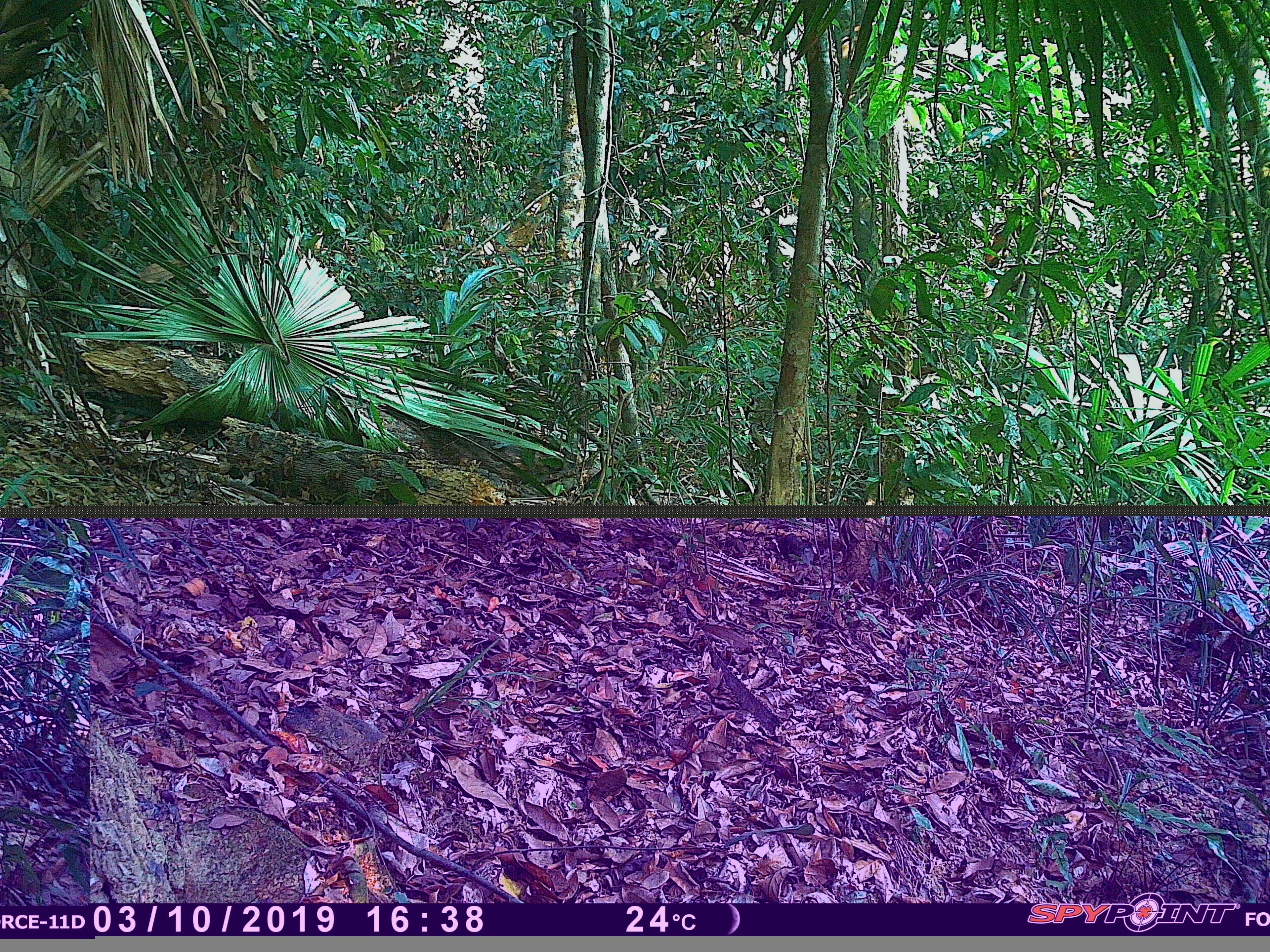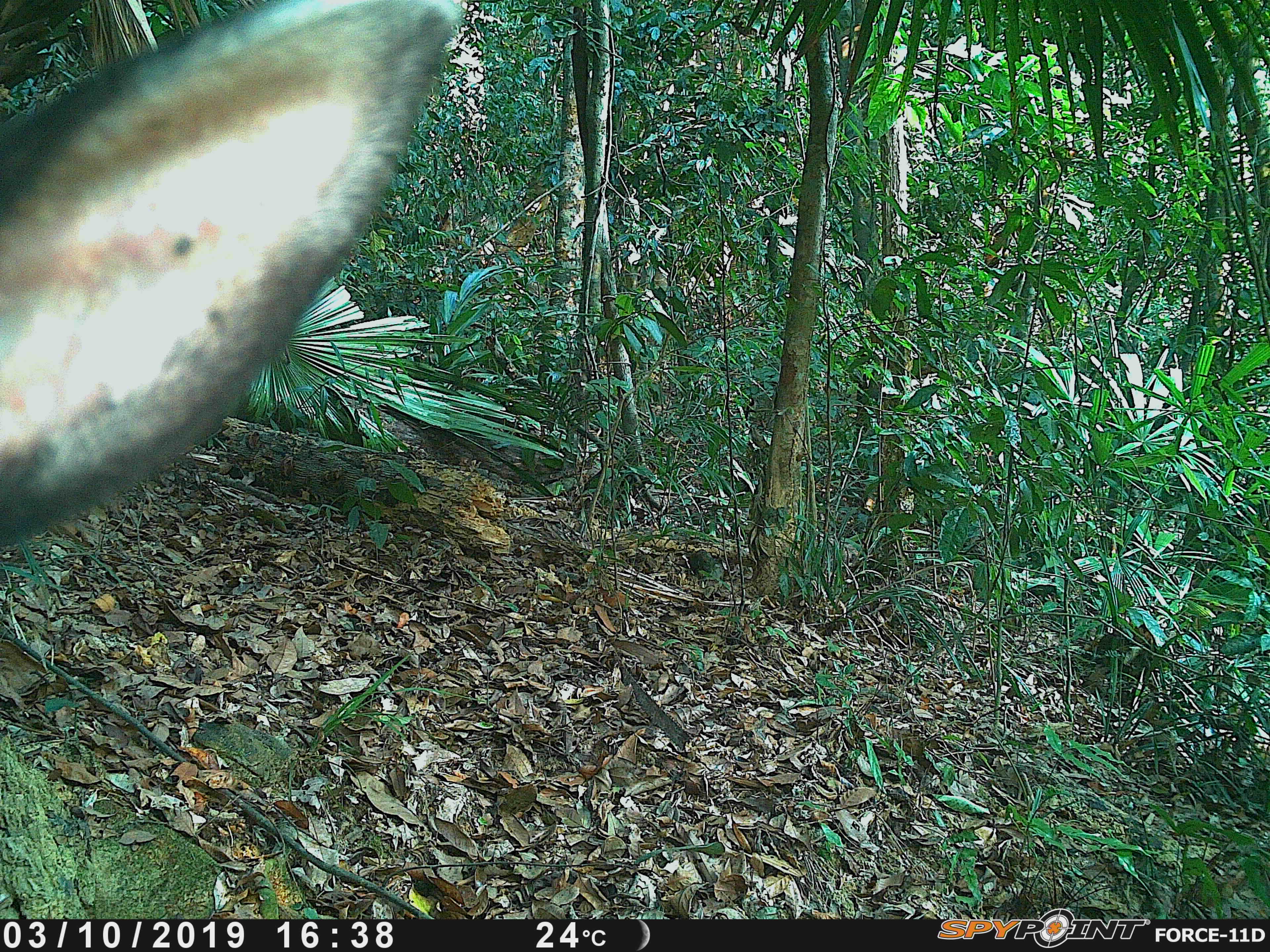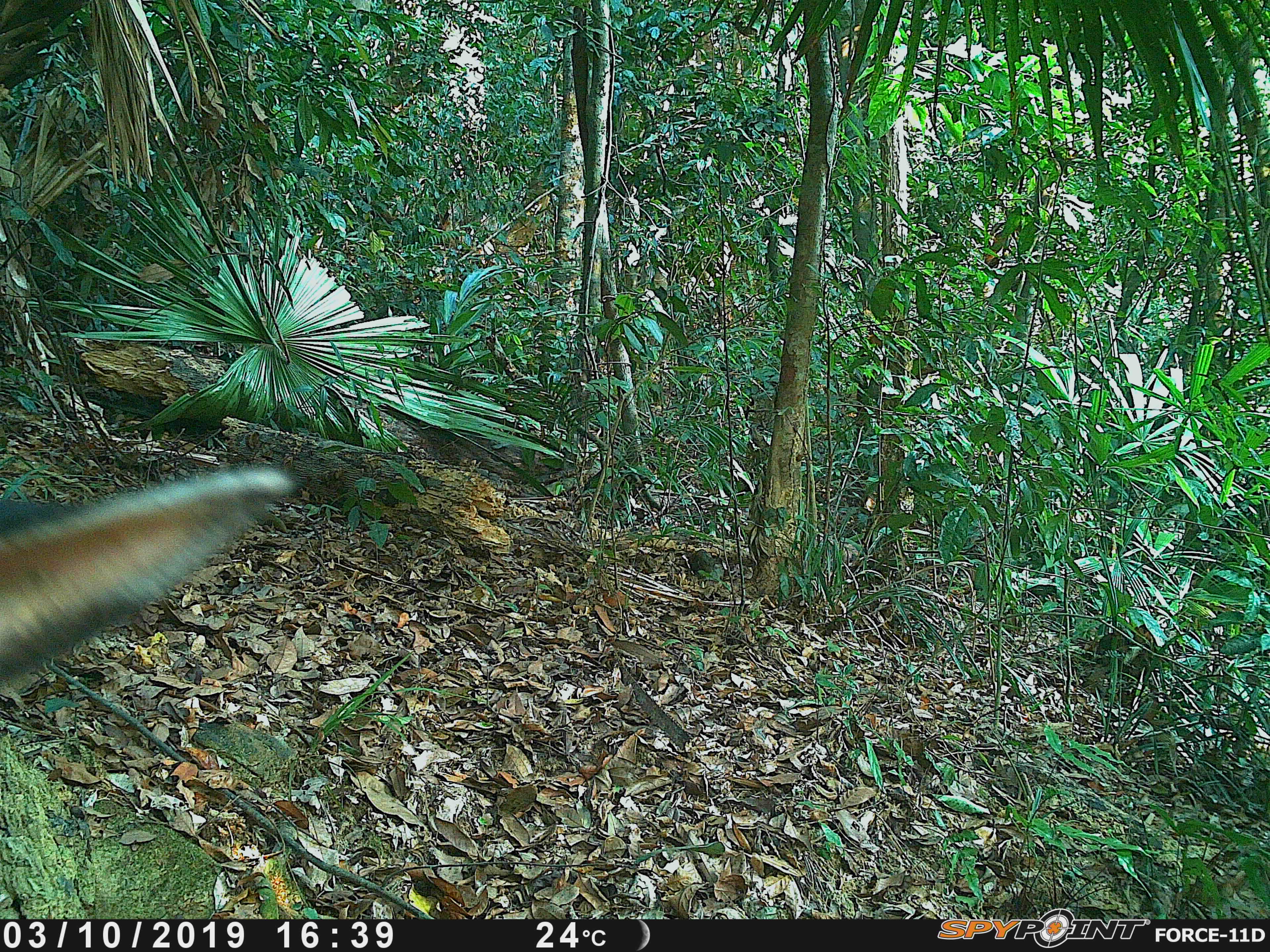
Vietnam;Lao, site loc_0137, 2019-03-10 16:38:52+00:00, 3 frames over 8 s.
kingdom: Animalia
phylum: Chordata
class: Mammalia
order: Artiodactyla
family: Bovidae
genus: Capricornis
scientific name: Capricornis sumatraensis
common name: chinese serow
Chinese serow (Capricornis sumatraensis). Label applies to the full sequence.